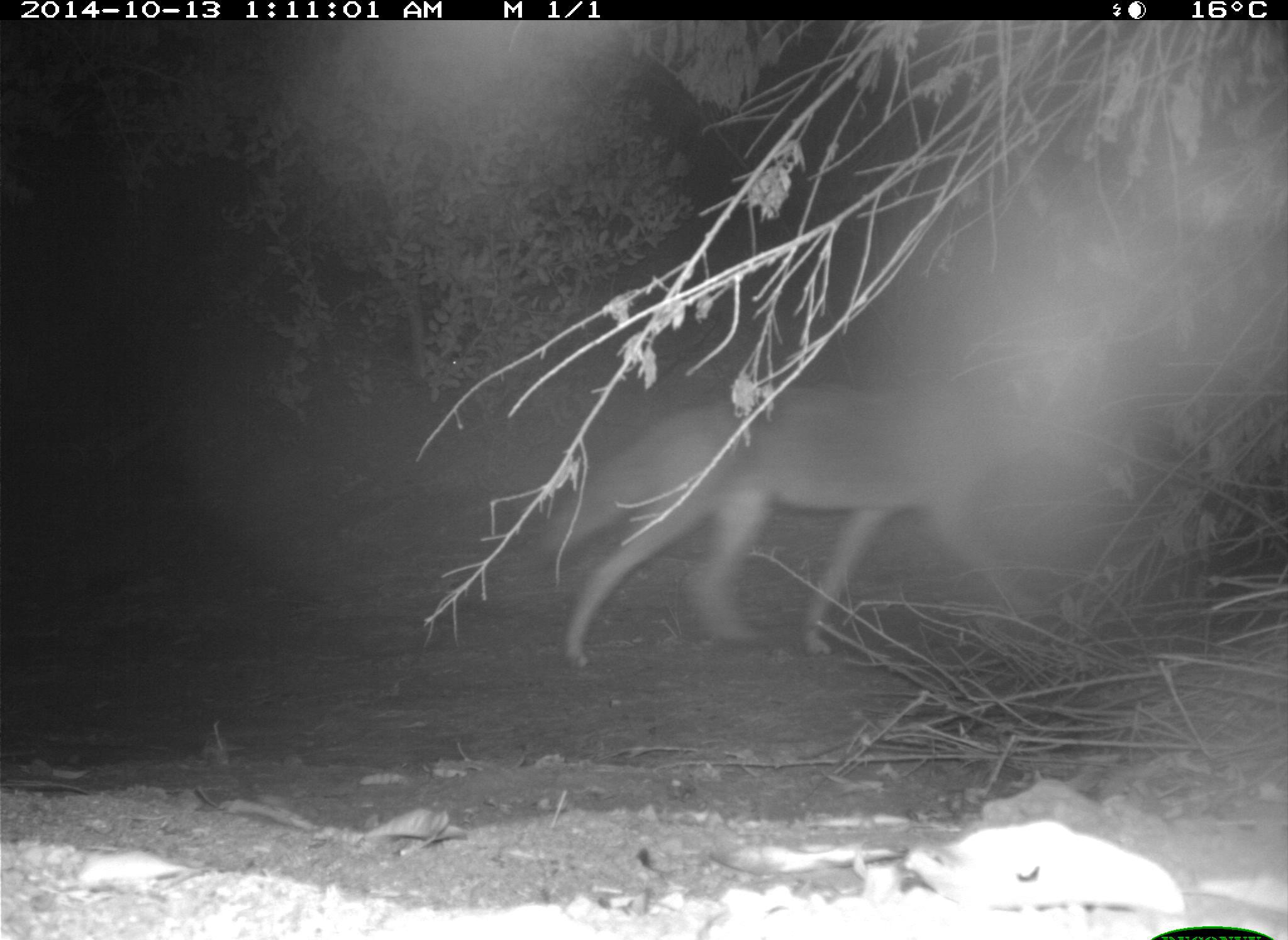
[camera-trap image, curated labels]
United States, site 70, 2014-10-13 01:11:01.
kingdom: Animalia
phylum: Chordata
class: Mammalia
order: Carnivora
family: Canidae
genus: Canis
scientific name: Canis latrans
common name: coyote